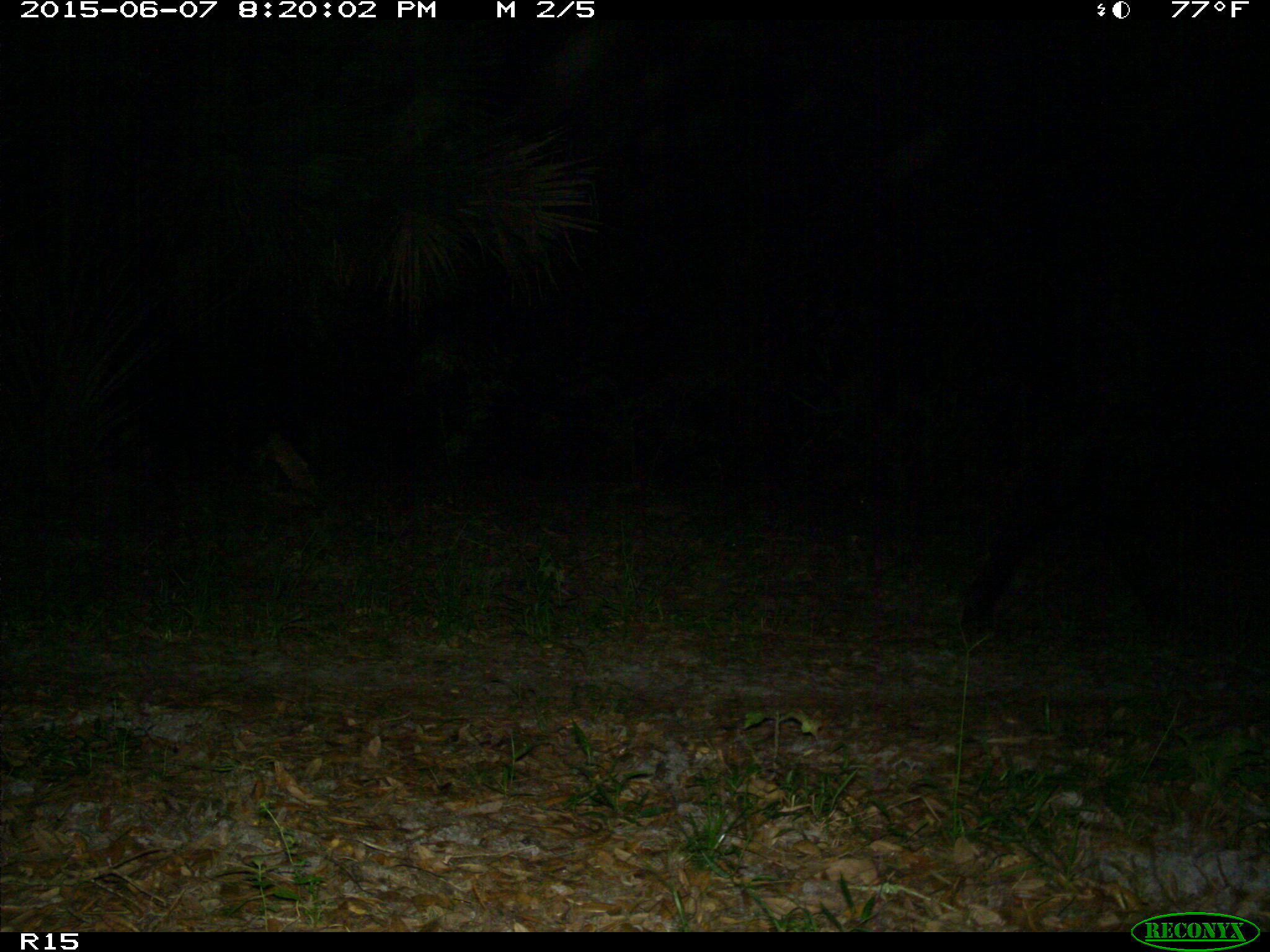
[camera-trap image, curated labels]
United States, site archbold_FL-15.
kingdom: Animalia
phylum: Chordata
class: Mammalia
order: Artiodactyla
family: Bovidae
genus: Bos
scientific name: Bos taurus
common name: domestic cow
Bos taurus (domestic cow).